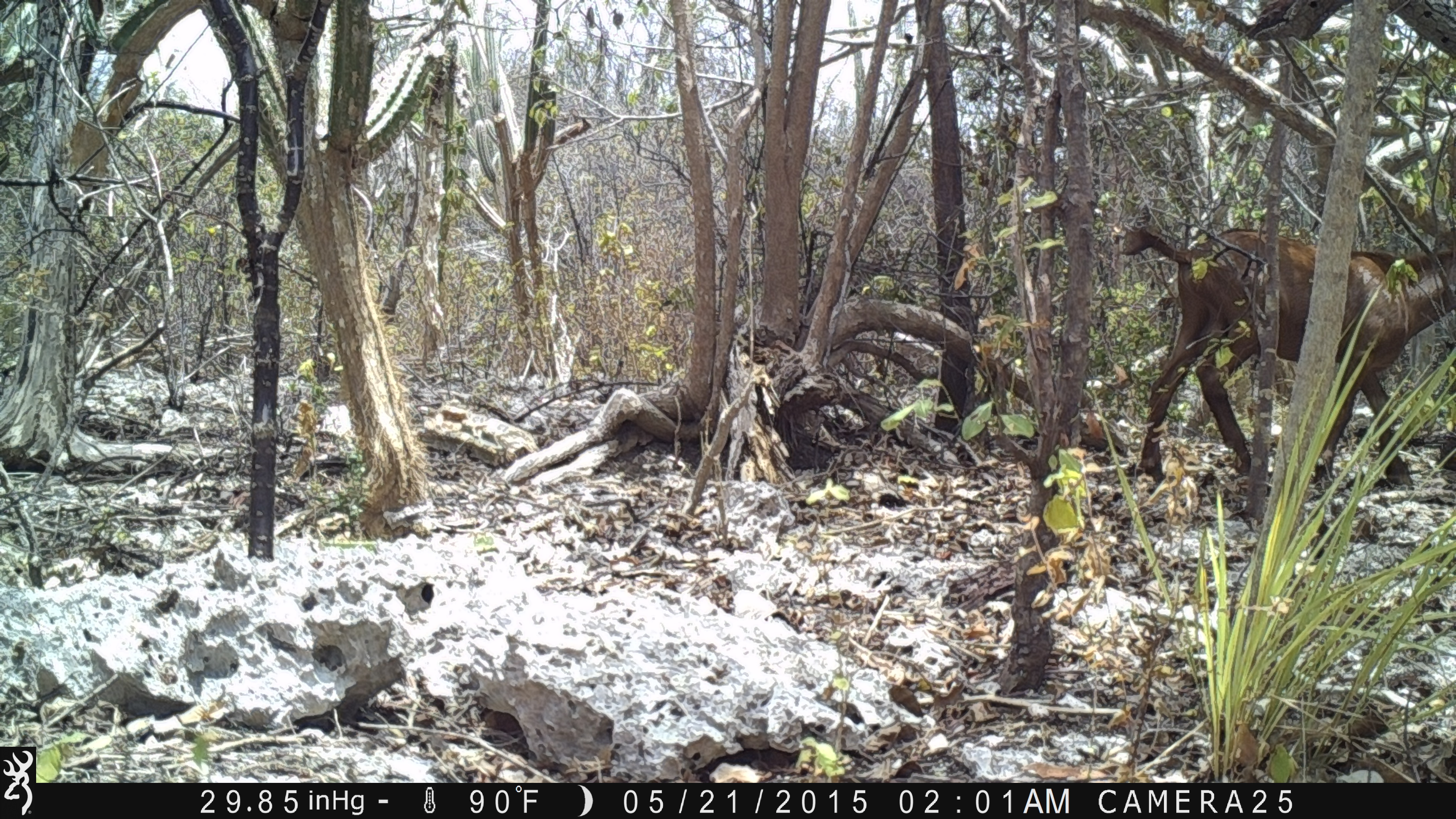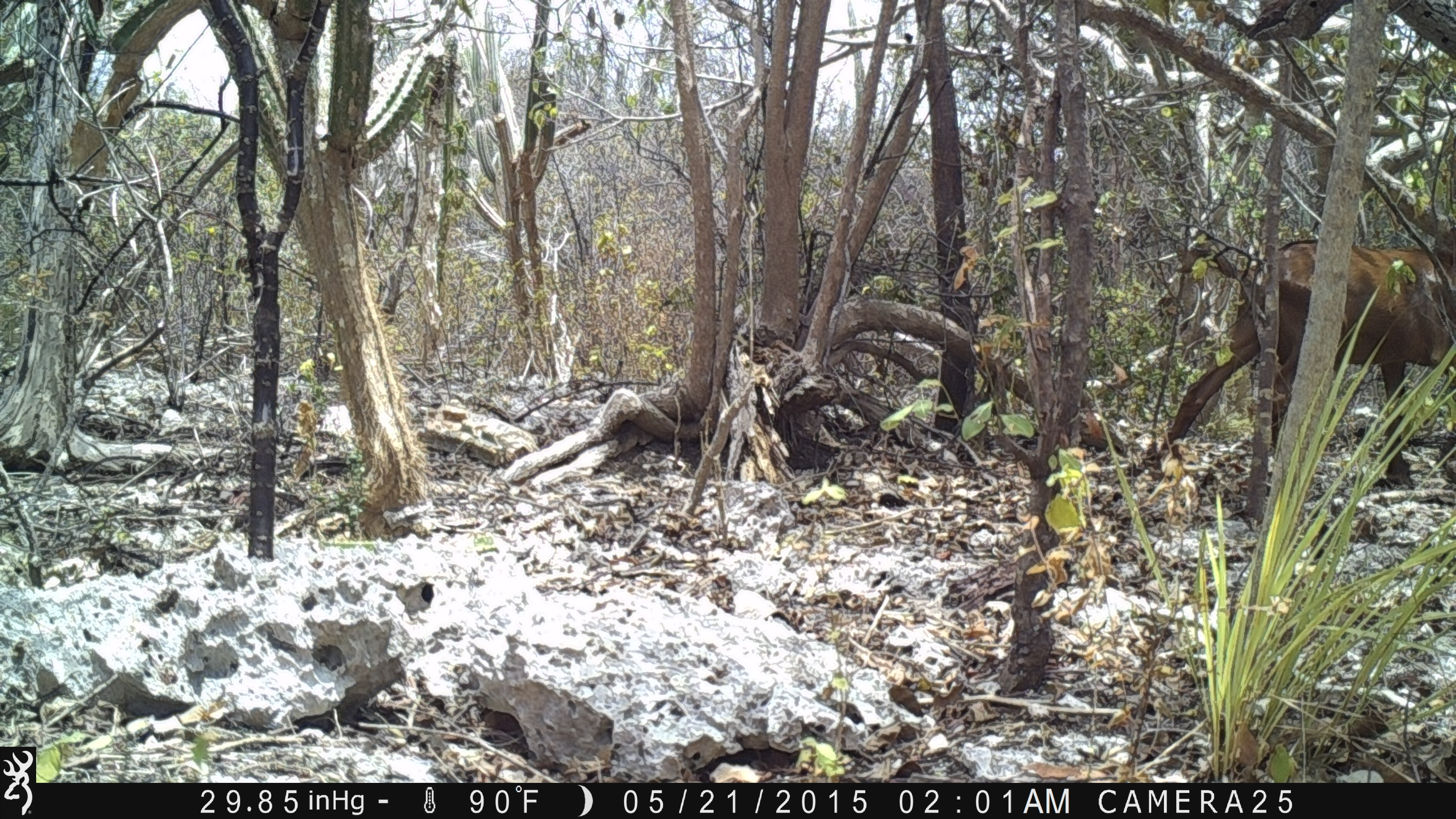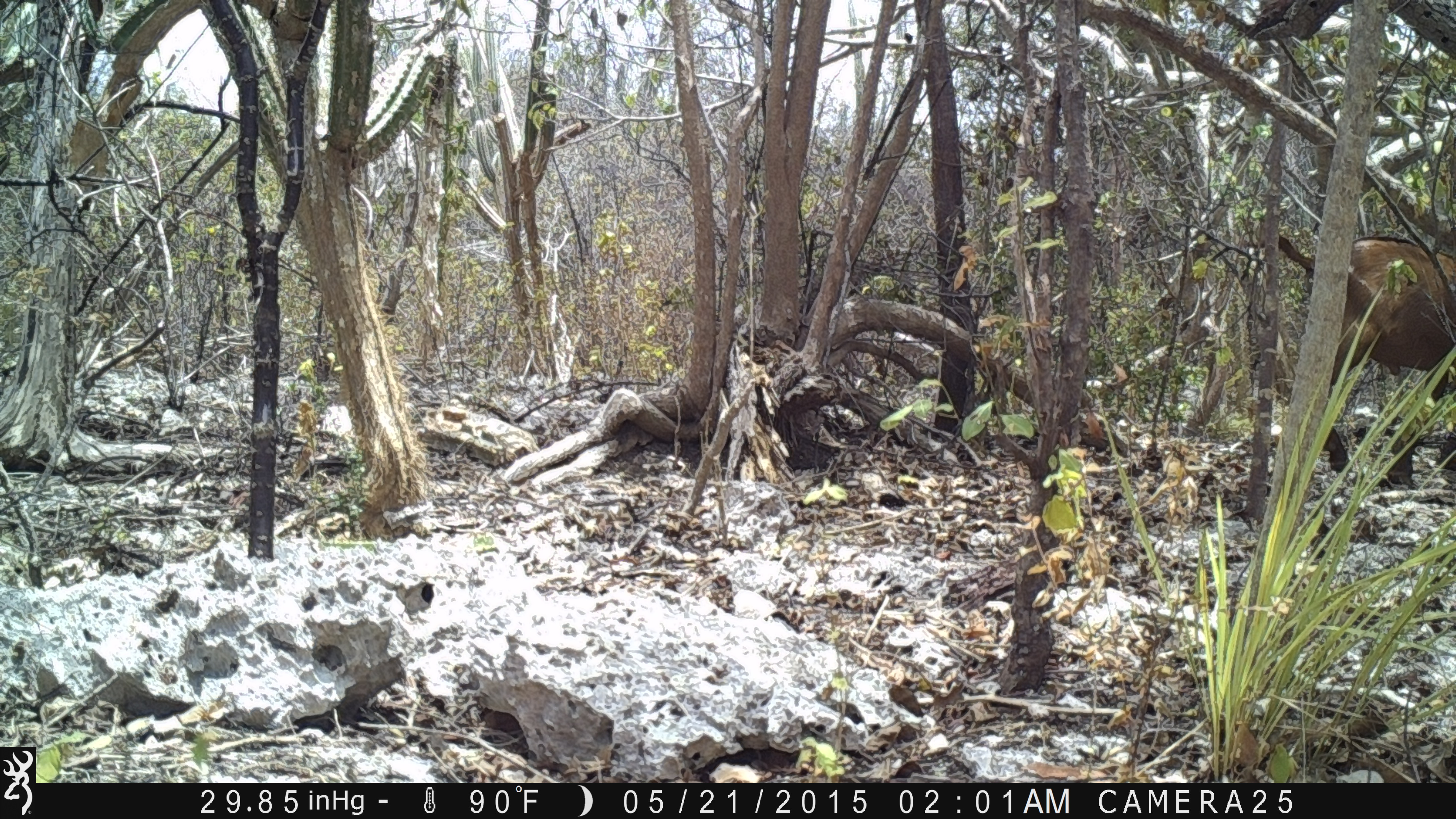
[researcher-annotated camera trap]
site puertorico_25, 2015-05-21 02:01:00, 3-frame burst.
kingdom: Animalia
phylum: Chordata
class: Mammalia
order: Artiodactyla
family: Bovidae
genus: Capra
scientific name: Capra hircus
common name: goat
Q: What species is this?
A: Goat (Capra hircus).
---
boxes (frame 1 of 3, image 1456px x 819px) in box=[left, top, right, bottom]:
goat: box=[1114, 208, 1456, 499]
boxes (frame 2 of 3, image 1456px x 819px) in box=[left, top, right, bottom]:
goat: box=[1151, 229, 1456, 474]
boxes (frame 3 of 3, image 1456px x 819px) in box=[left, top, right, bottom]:
goat: box=[1255, 221, 1456, 469]